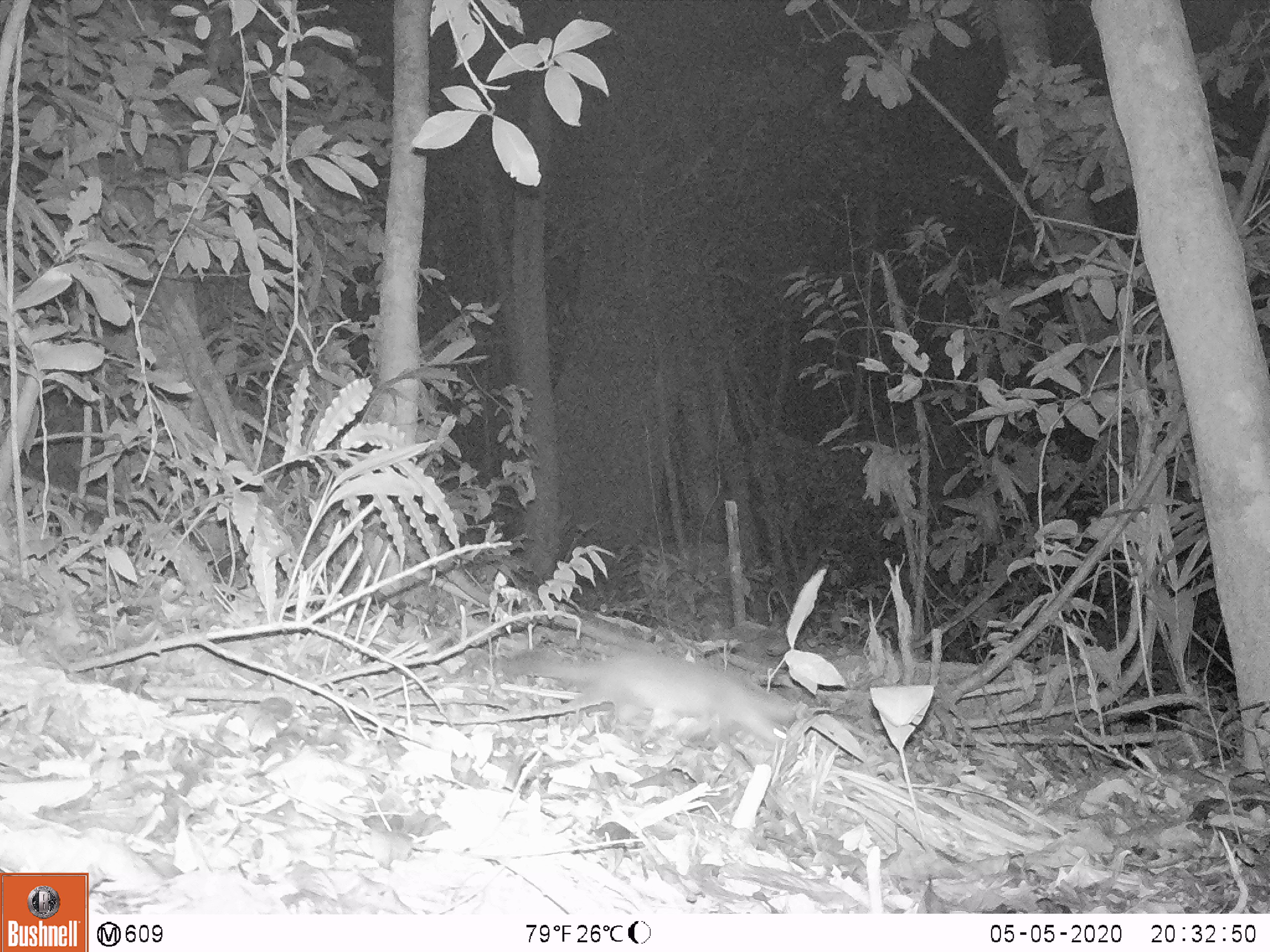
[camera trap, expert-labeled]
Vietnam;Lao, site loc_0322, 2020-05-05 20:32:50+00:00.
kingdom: Animalia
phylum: Chordata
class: Mammalia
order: Carnivora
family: Mustelidae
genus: Melogale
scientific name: Melogale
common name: ferret badger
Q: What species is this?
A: Ferret badger (Melogale).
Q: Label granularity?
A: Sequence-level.